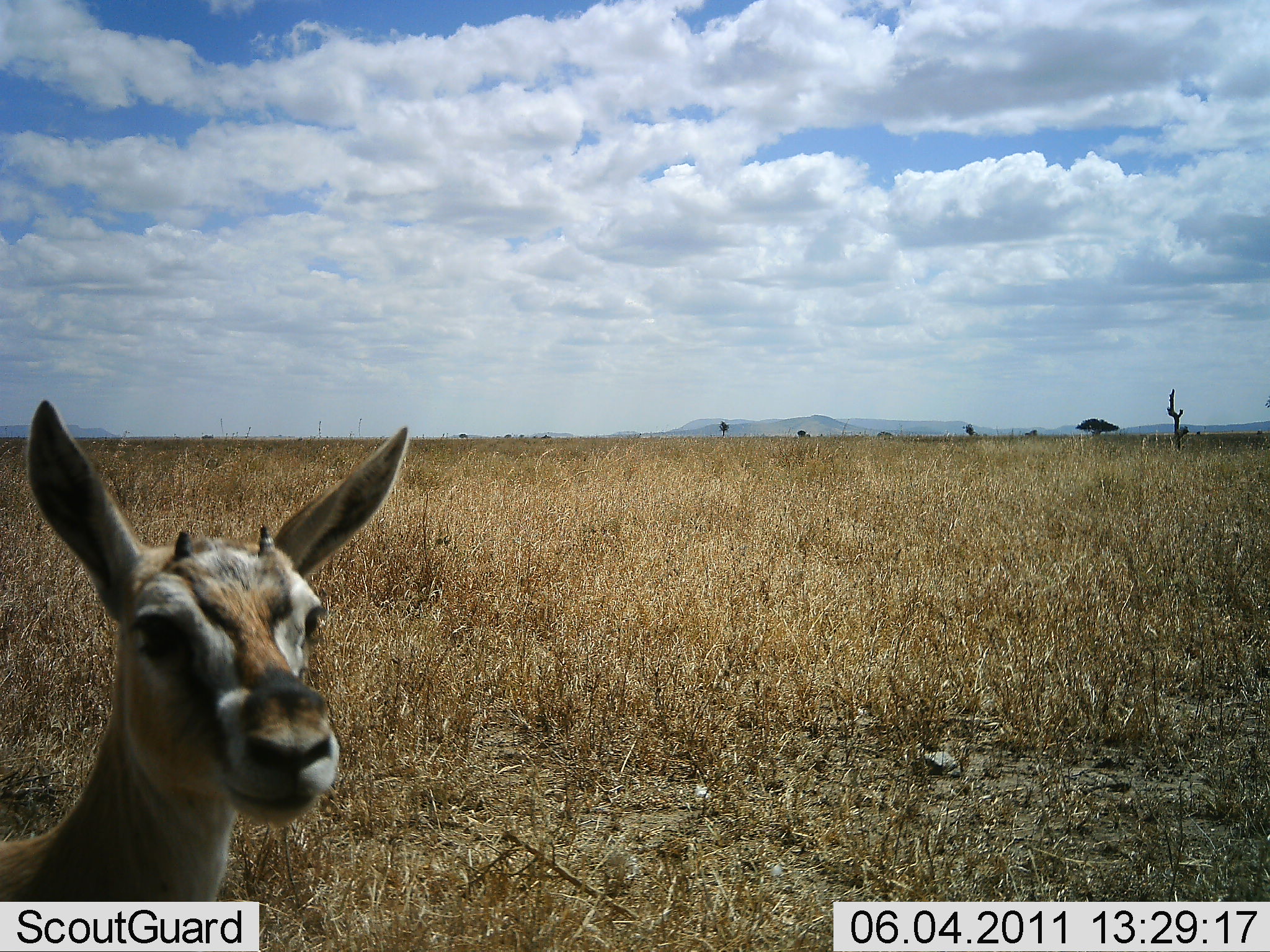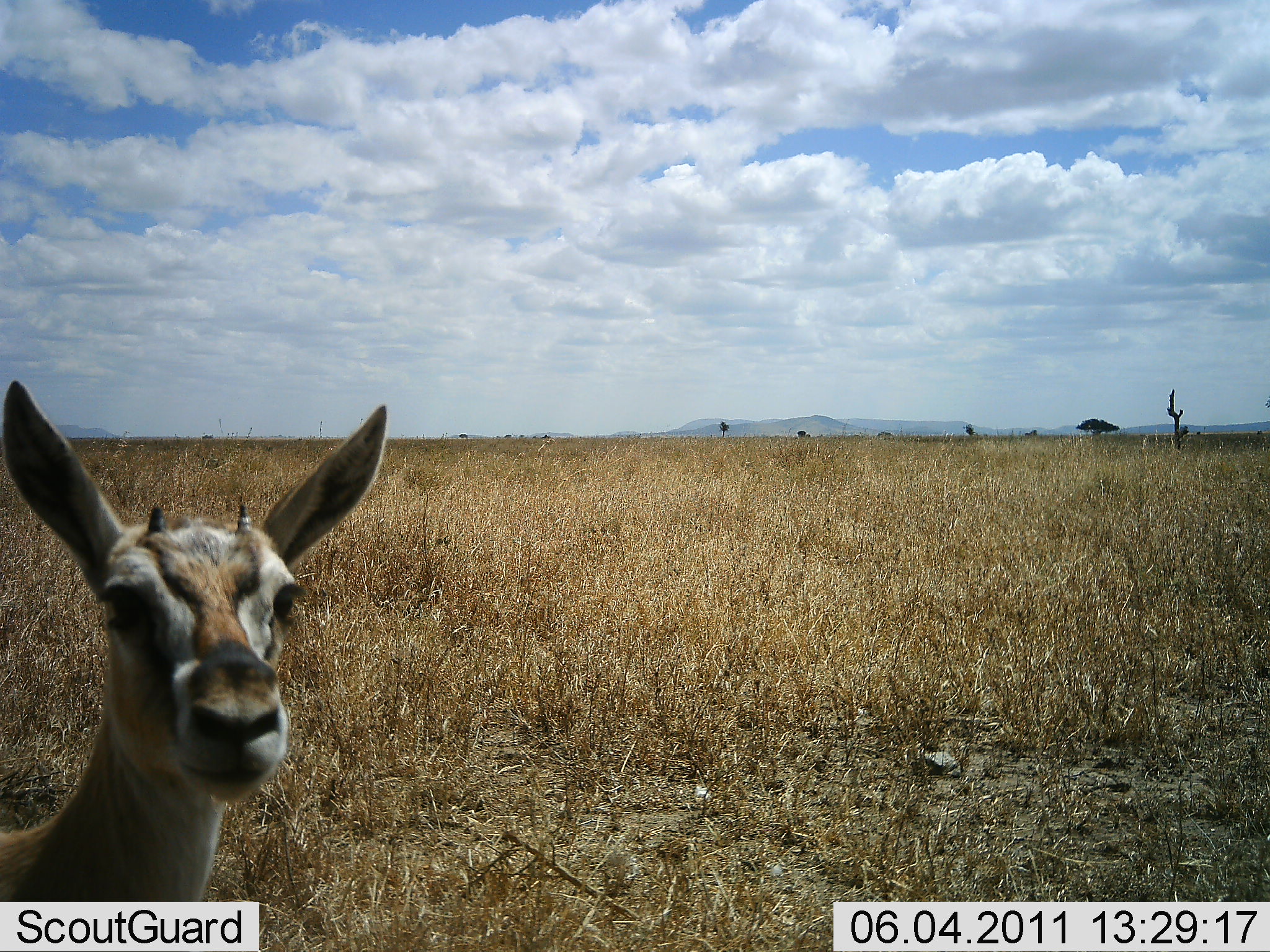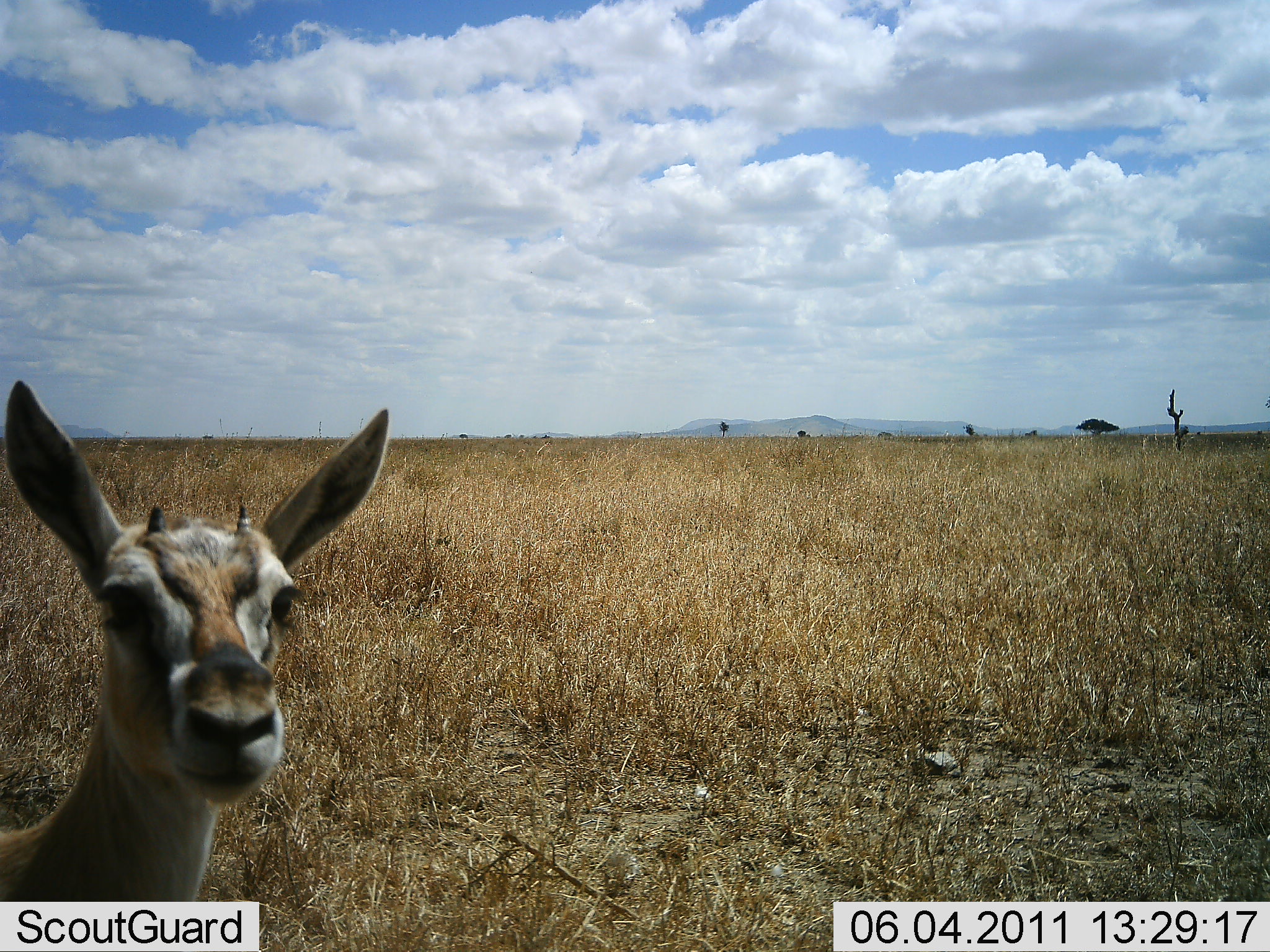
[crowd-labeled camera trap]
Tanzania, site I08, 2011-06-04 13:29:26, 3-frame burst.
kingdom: Animalia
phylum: Chordata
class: Mammalia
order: Artiodactyla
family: Bovidae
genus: Eudorcas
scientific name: Eudorcas thomsonii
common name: thomson's gazelle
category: gazellethomsons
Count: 1.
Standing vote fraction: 91%.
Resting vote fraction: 9%.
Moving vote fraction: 9%.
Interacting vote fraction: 9%.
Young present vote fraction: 18%.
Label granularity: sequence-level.